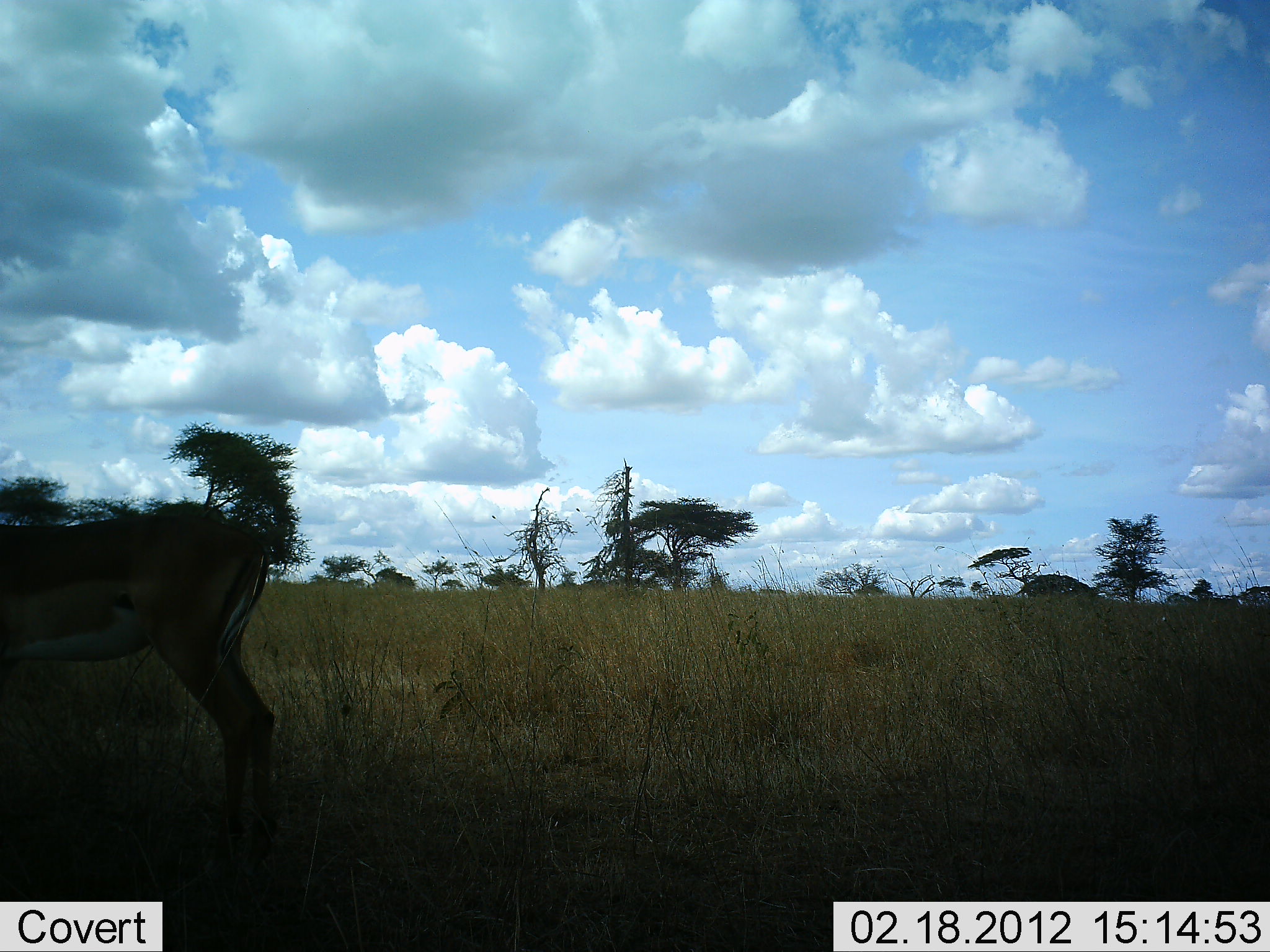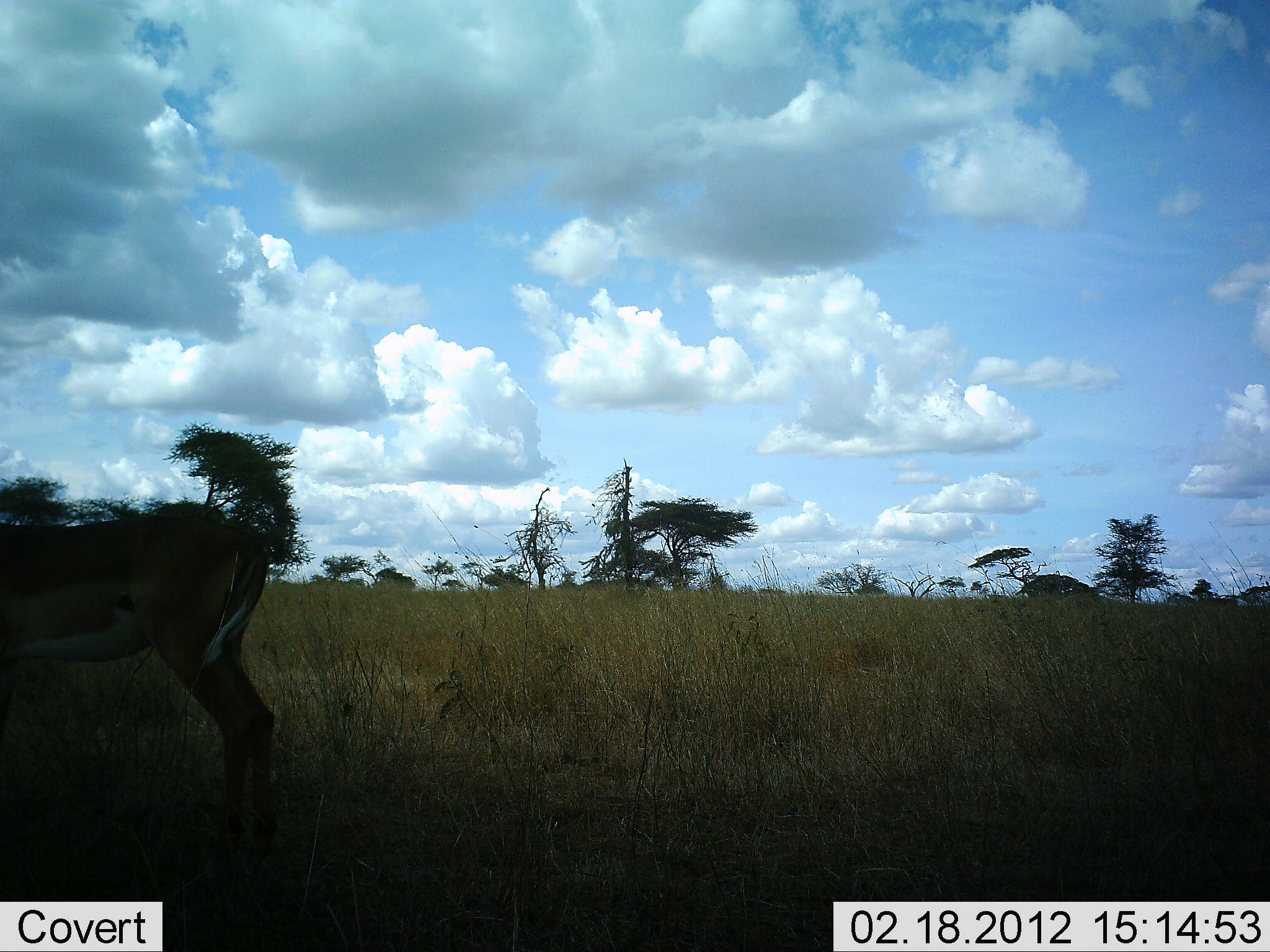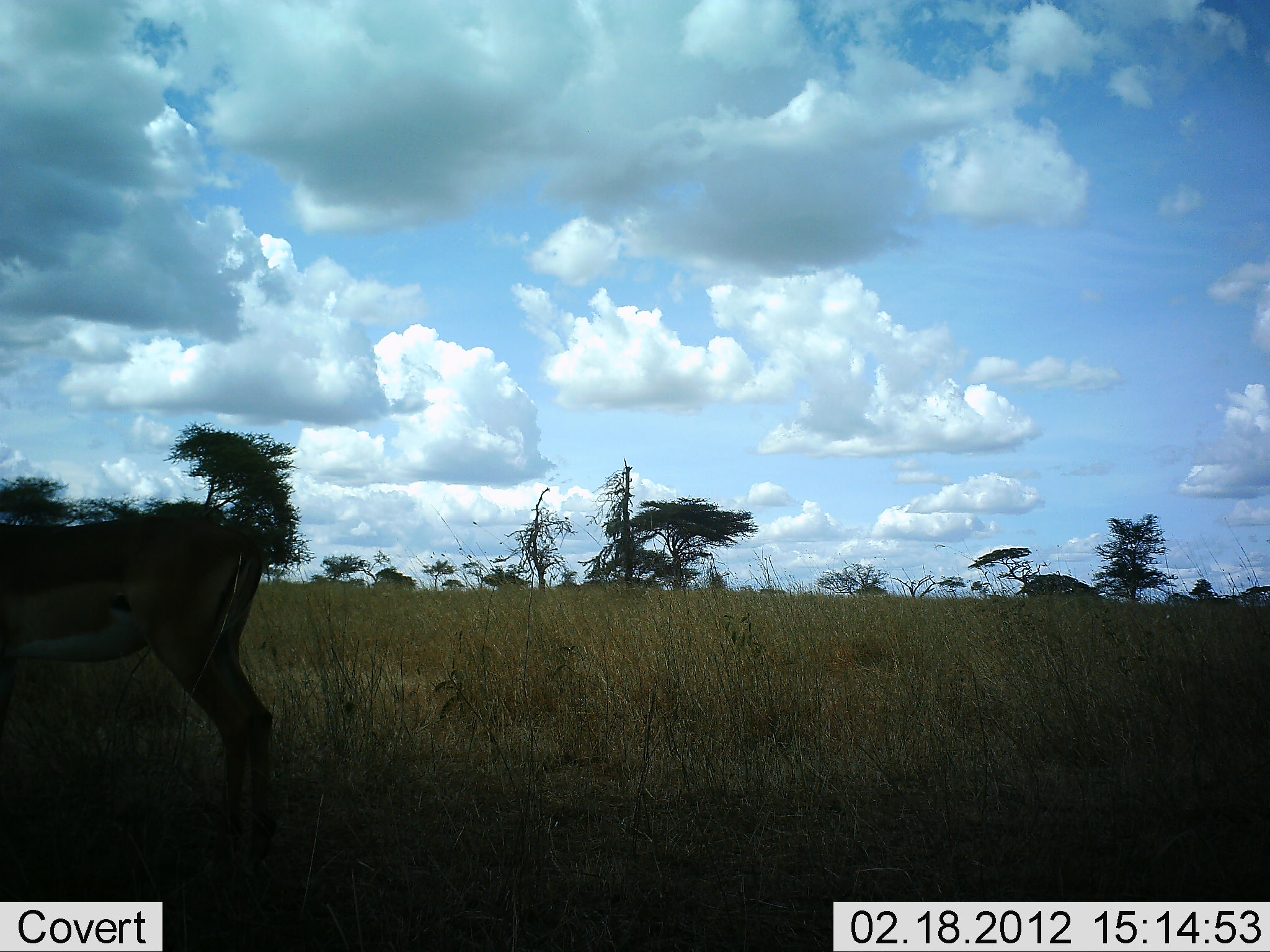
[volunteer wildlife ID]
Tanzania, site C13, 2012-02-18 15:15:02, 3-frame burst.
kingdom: Animalia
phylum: Chordata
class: Mammalia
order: Artiodactyla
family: Bovidae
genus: Aepyceros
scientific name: Aepyceros melampus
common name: impala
Impala (Aepyceros melampus), count 1. Behavior (volunteer vote fractions): standing 100%, resting 0%, moving 0%, interacting 0%. Young present (vote fraction): 0%. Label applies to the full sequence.